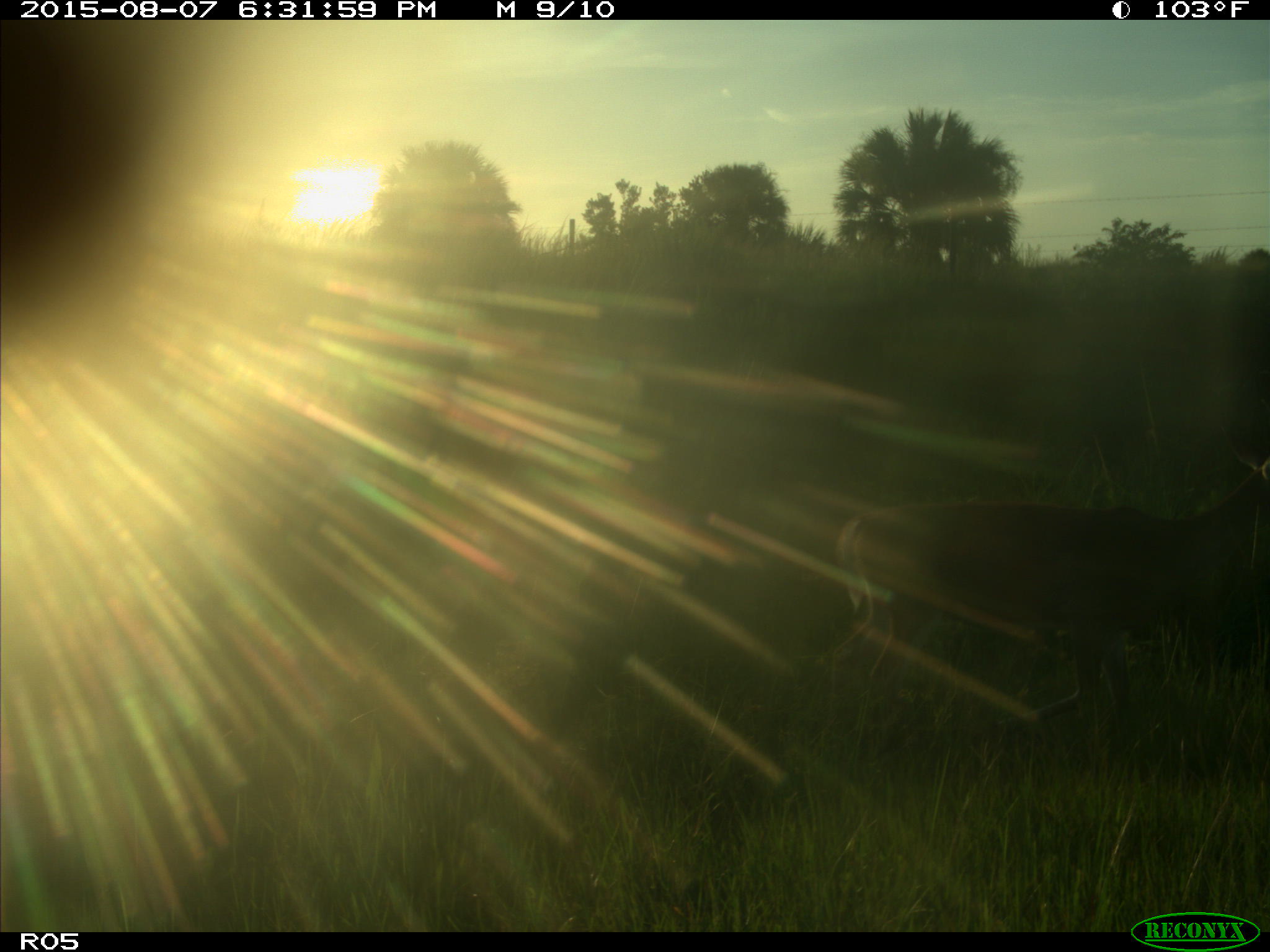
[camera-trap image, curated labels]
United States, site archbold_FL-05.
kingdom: Animalia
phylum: Chordata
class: Mammalia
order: Artiodactyla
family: Cervidae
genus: Odocoileus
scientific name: Odocoileus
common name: deer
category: unidentified deer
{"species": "unidentified deer (deer) (Odocoileus)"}